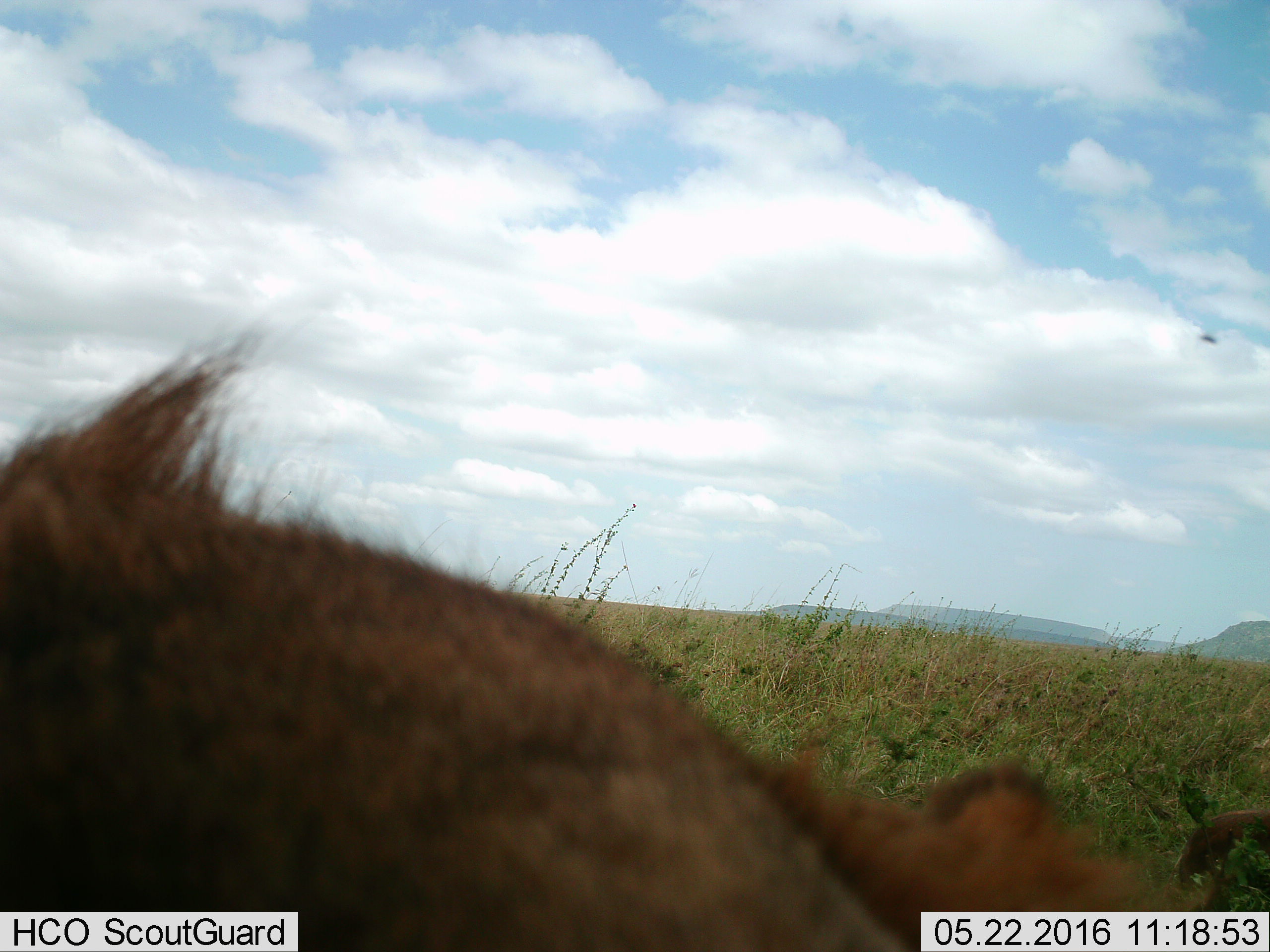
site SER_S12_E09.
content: unidentified animal